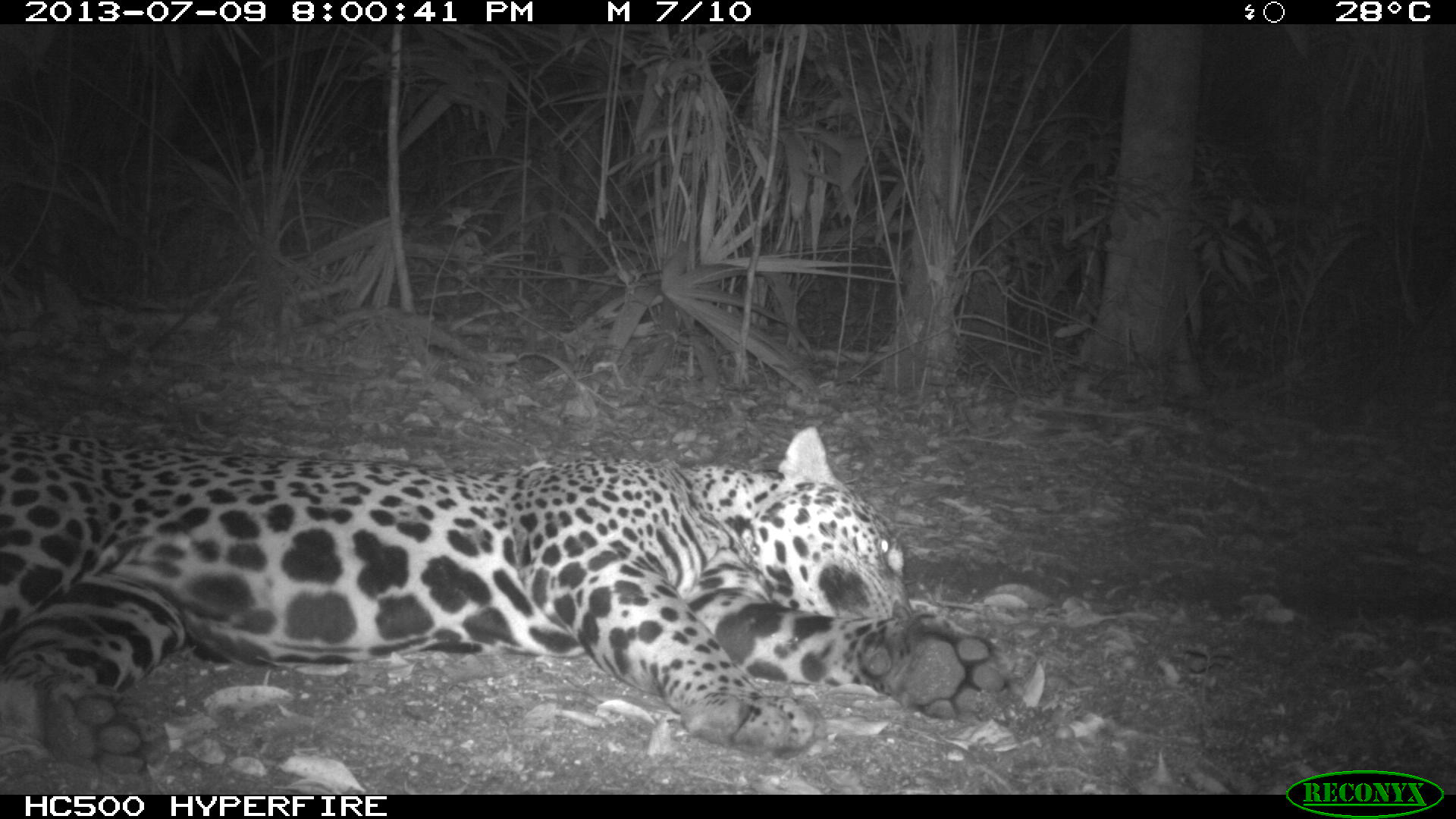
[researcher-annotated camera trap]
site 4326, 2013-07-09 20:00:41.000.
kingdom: Animalia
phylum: Chordata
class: Mammalia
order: Carnivora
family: Felidae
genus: Panthera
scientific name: Panthera onca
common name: jaguar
Panthera onca (jaguar), count 1, sex male.